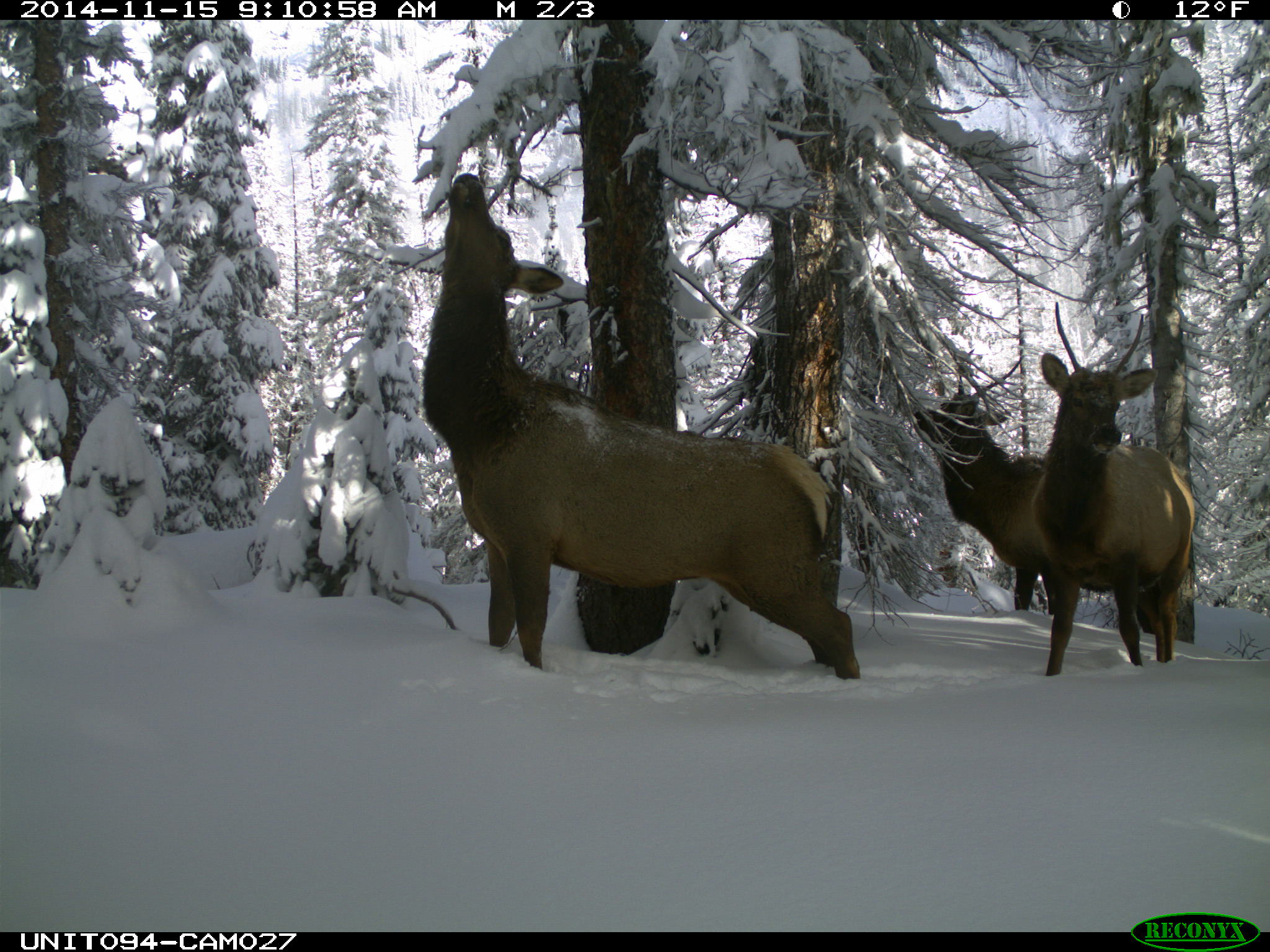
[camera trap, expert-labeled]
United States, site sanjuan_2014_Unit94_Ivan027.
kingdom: Animalia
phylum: Chordata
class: Mammalia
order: Artiodactyla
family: Cervidae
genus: Cervus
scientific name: Cervus elaphus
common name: red deer